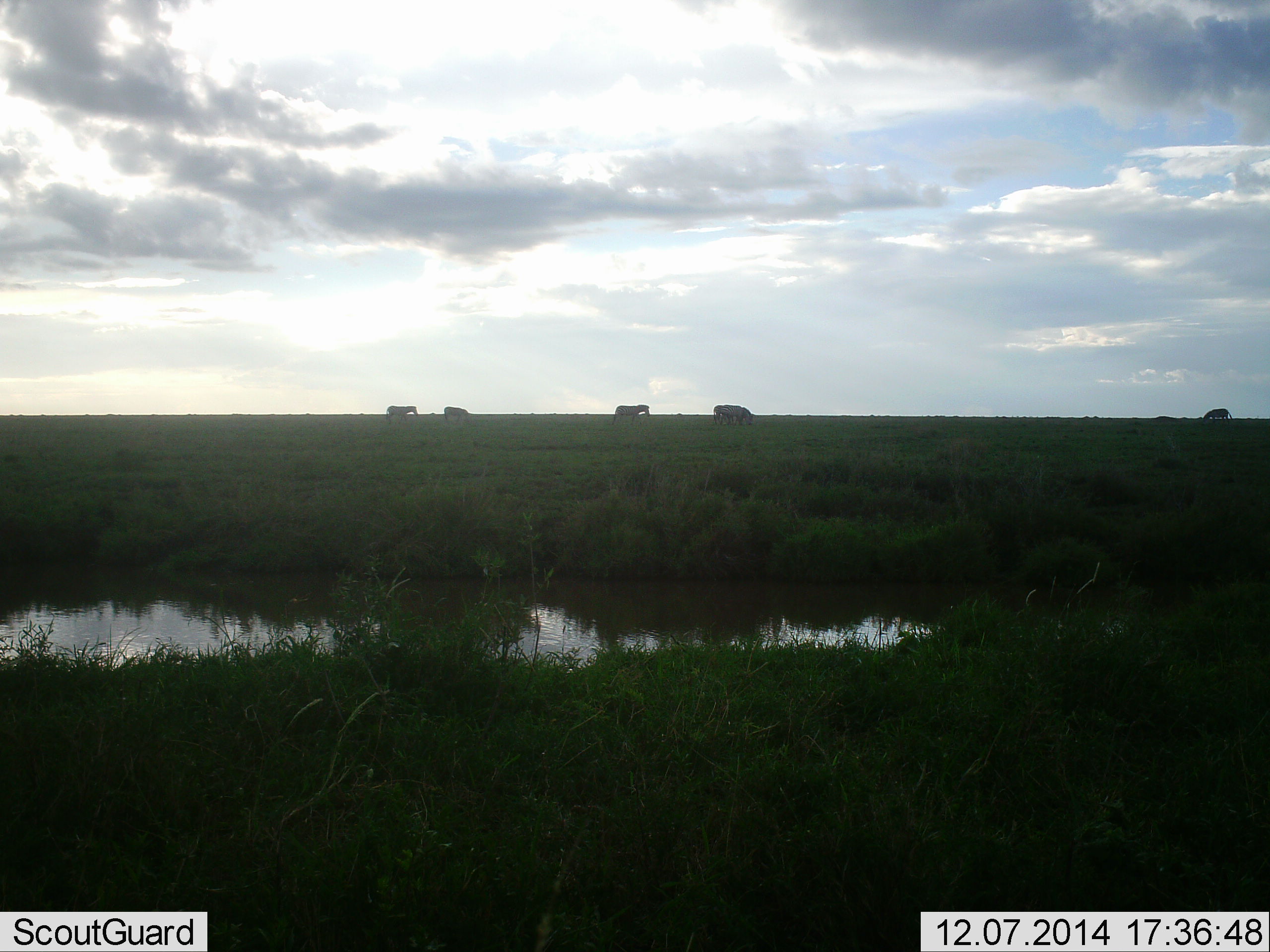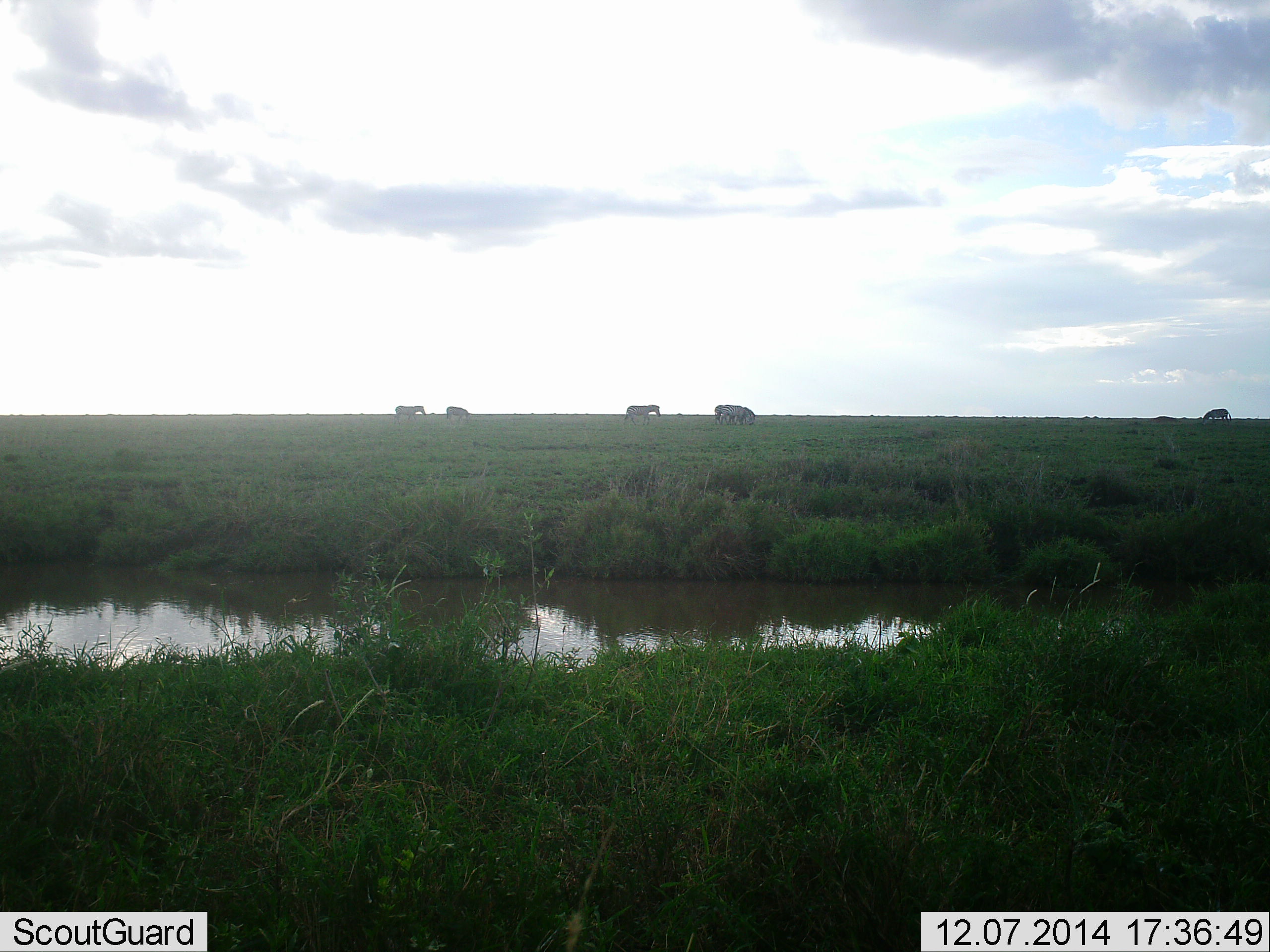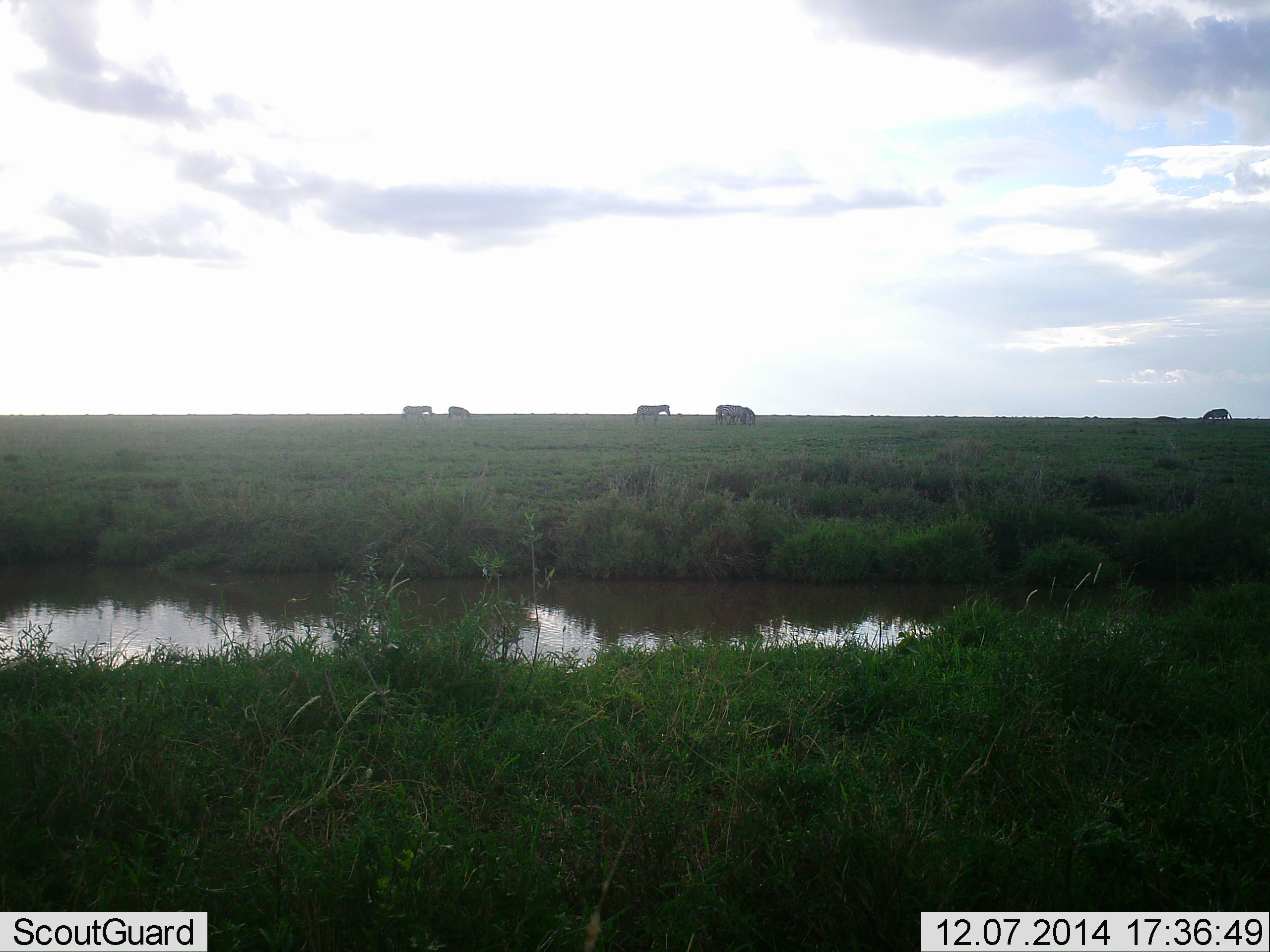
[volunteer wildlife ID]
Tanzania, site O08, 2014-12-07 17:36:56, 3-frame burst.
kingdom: Animalia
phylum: Chordata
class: Mammalia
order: Perissodactyla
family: Equidae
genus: Equus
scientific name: Equus quagga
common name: plains zebra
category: zebra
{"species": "zebra (plains zebra) (Equus quagga)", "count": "6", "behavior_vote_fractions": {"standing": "70%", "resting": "10%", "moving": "100%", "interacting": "0%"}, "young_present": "0%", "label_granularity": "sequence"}